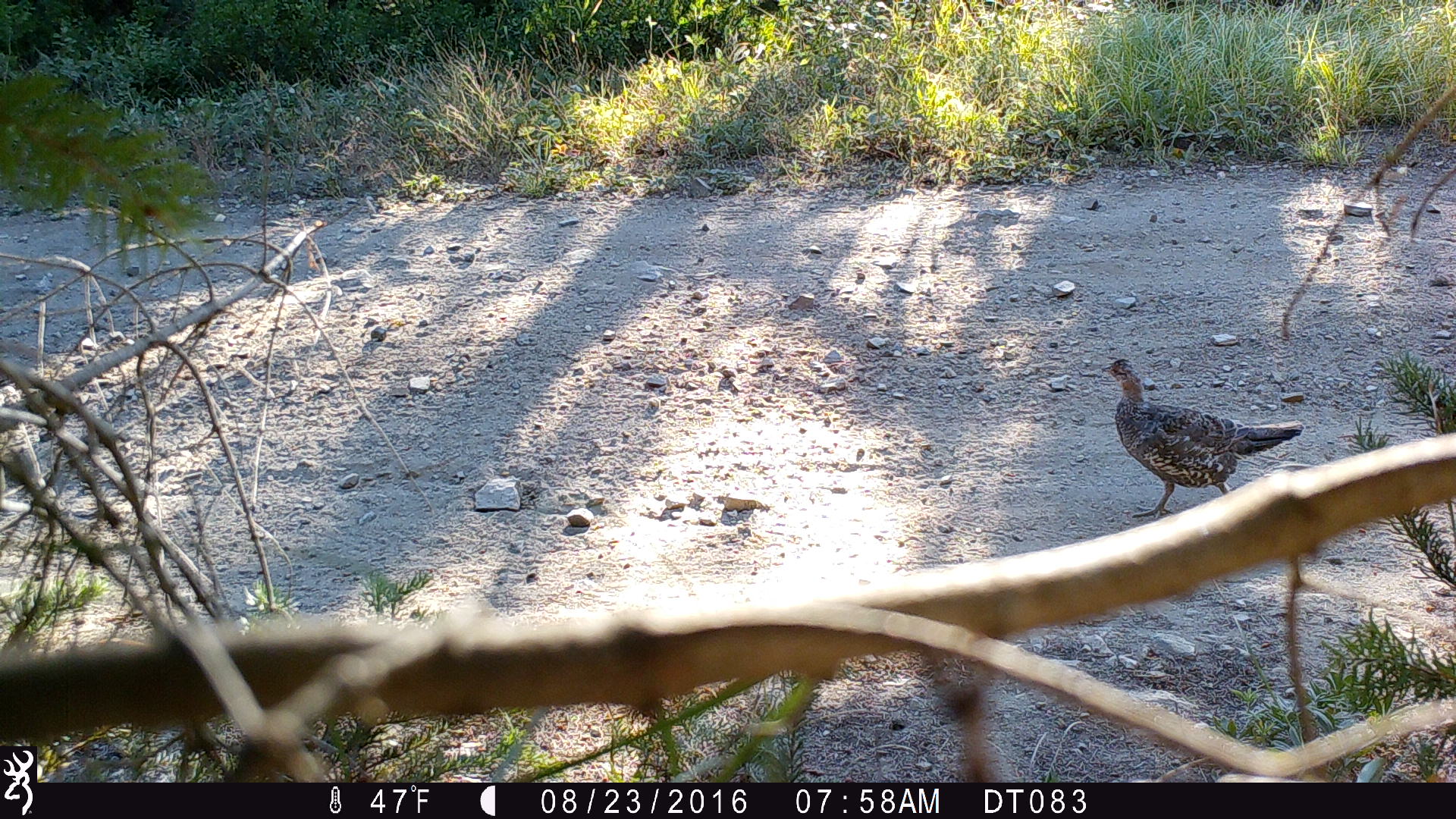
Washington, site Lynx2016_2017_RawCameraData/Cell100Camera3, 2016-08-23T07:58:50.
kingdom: Animalia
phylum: Chordata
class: Aves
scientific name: Aves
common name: birds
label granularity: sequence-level